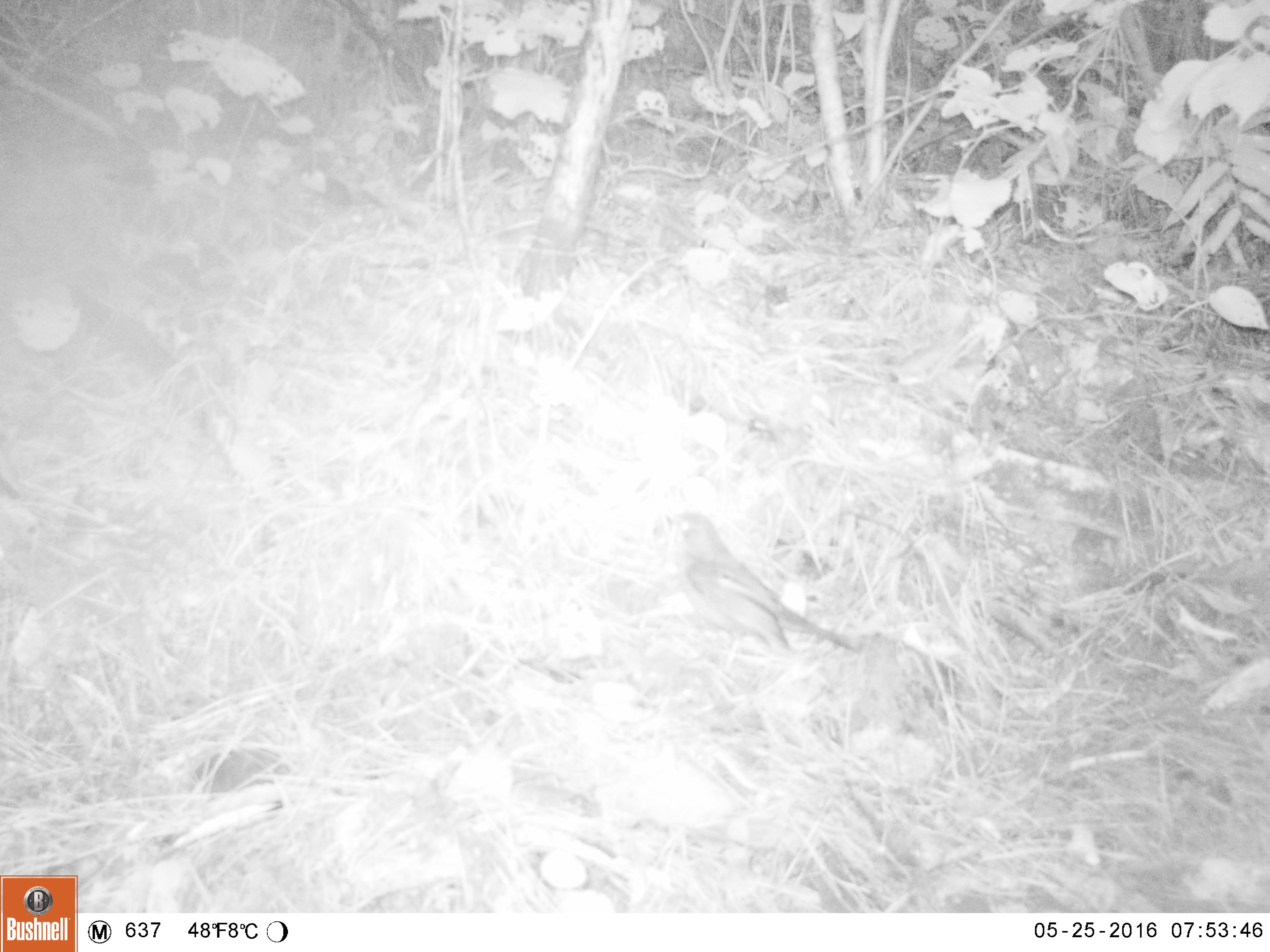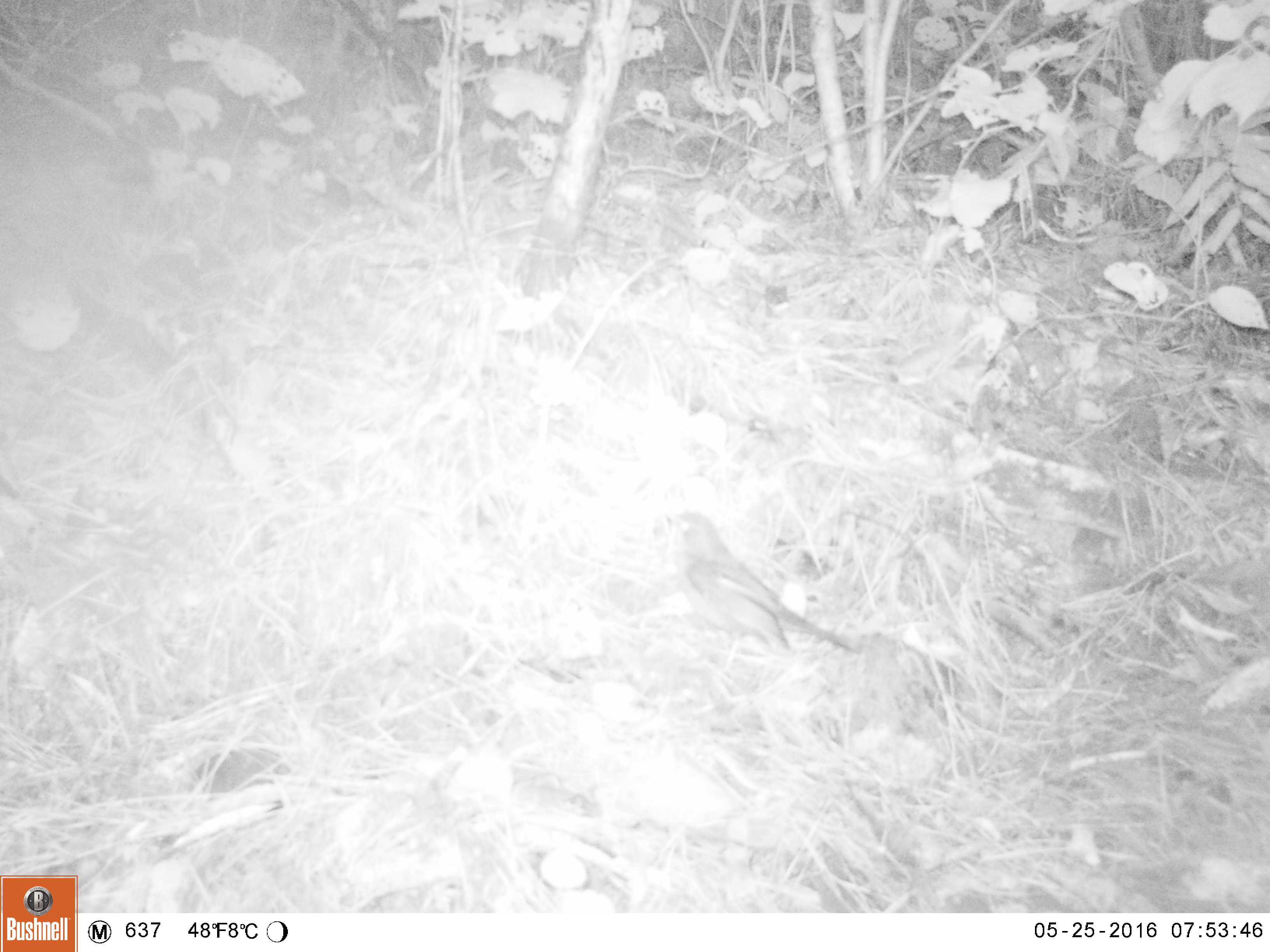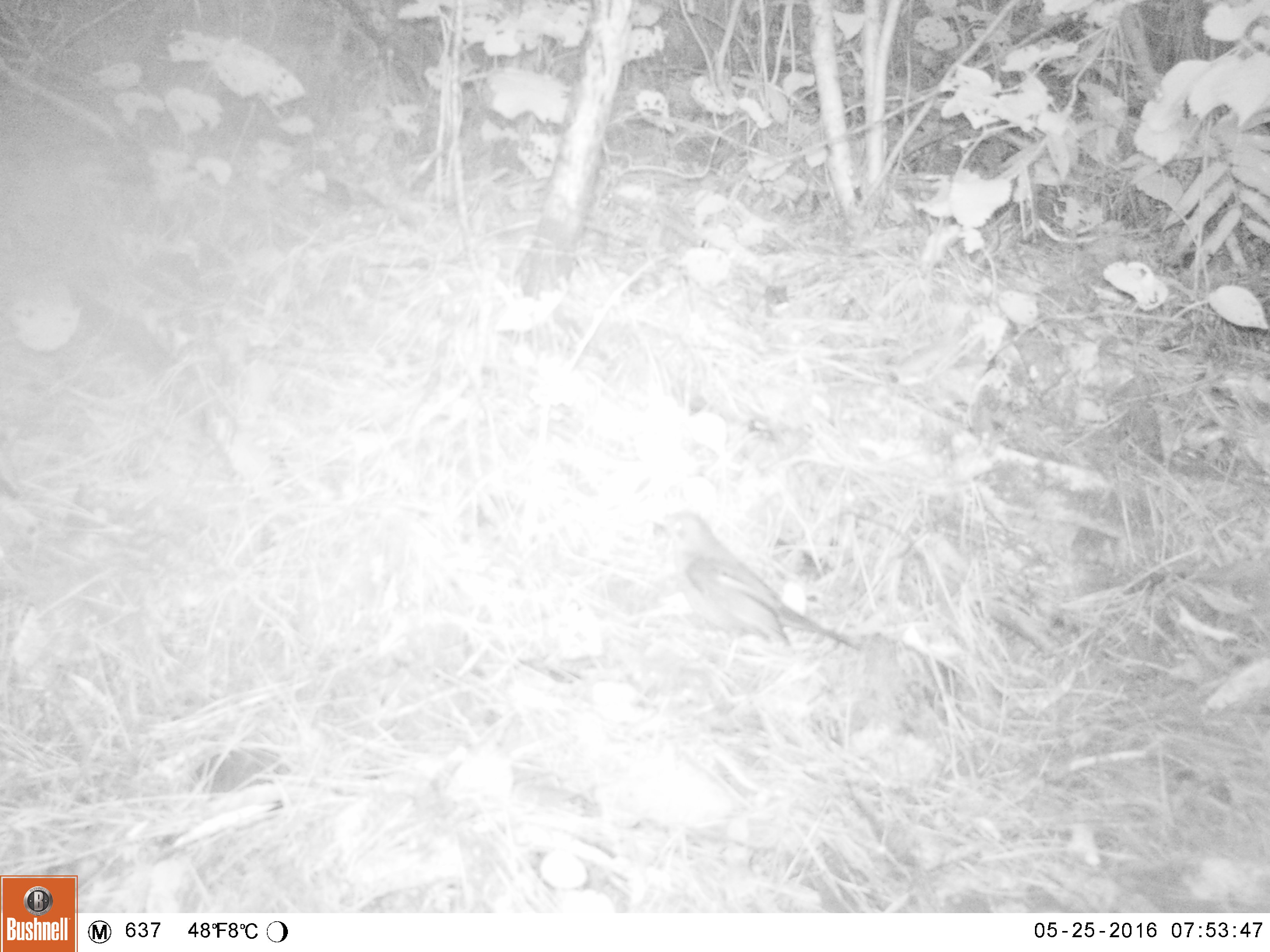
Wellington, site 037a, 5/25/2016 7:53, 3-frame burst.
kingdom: Animalia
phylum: Chordata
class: Aves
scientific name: Aves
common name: bird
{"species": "bird (Aves)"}